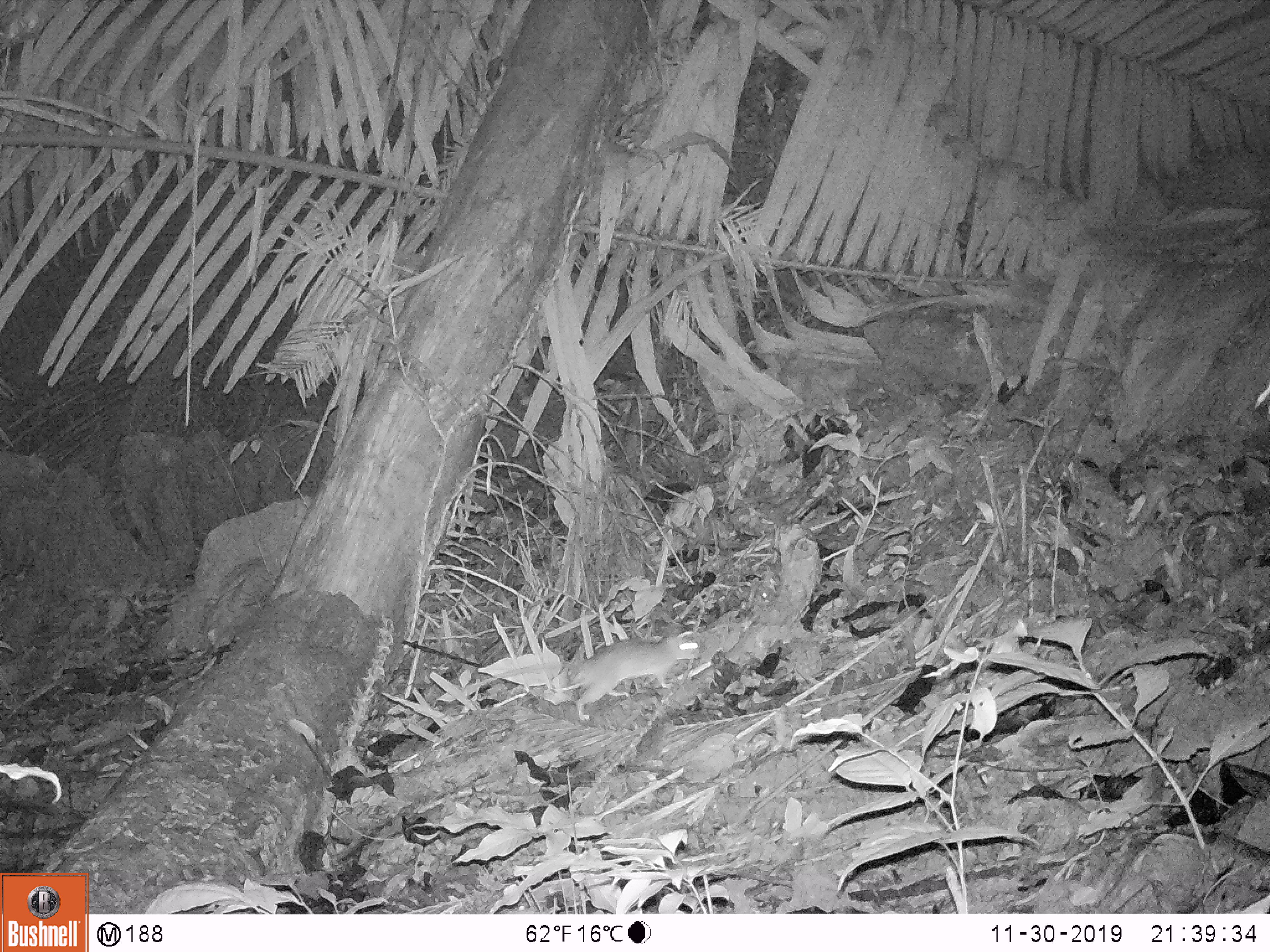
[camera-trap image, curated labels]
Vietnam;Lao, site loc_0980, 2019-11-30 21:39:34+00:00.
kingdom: Animalia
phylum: Chordata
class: Mammalia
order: Rodentia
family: Muridae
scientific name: Muridae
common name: old-world mice and rats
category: unidentified murid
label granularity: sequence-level